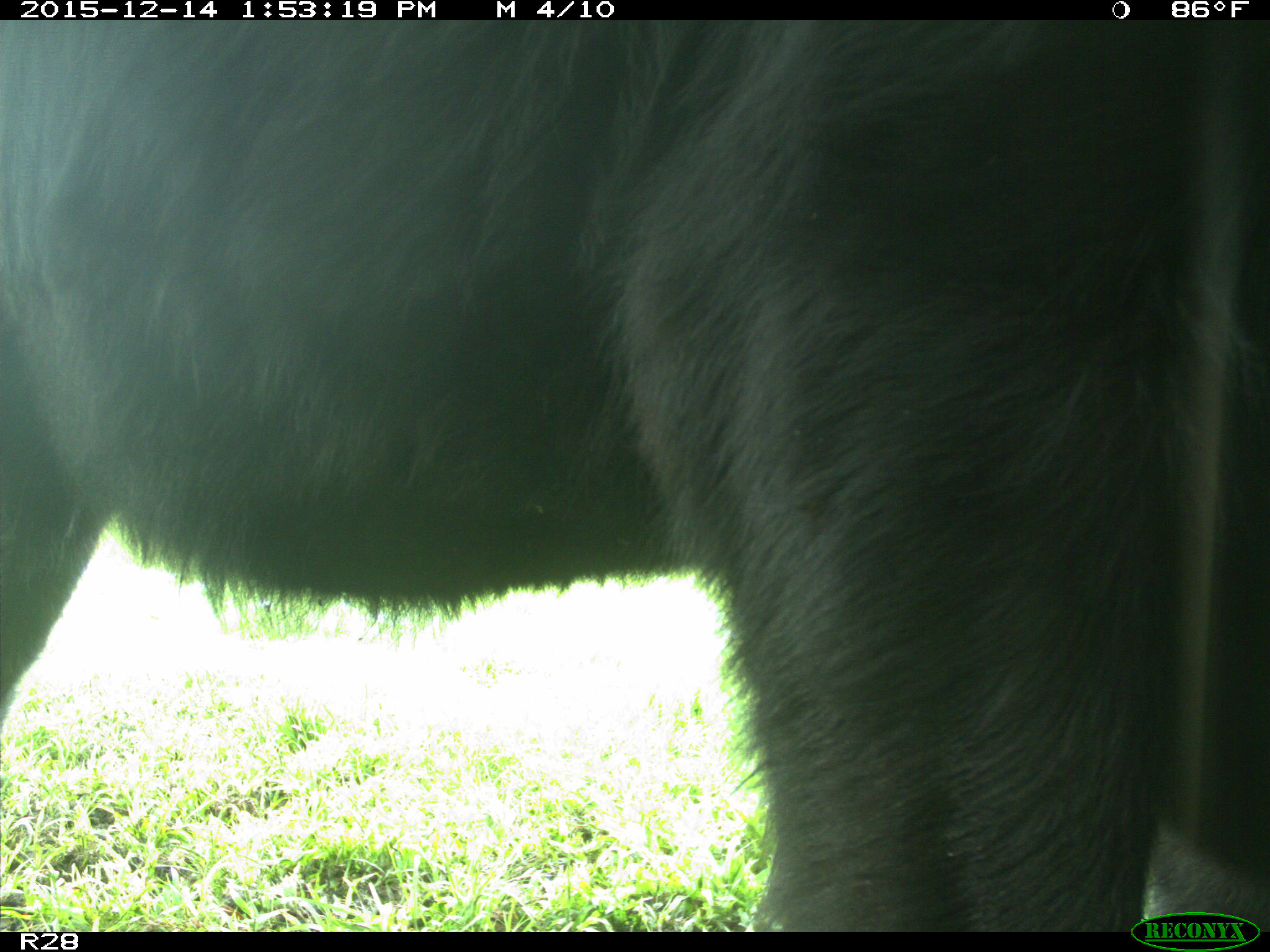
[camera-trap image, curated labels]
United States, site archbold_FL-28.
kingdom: Animalia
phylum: Chordata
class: Mammalia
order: Artiodactyla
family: Bovidae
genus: Bos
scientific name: Bos taurus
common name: domestic cow